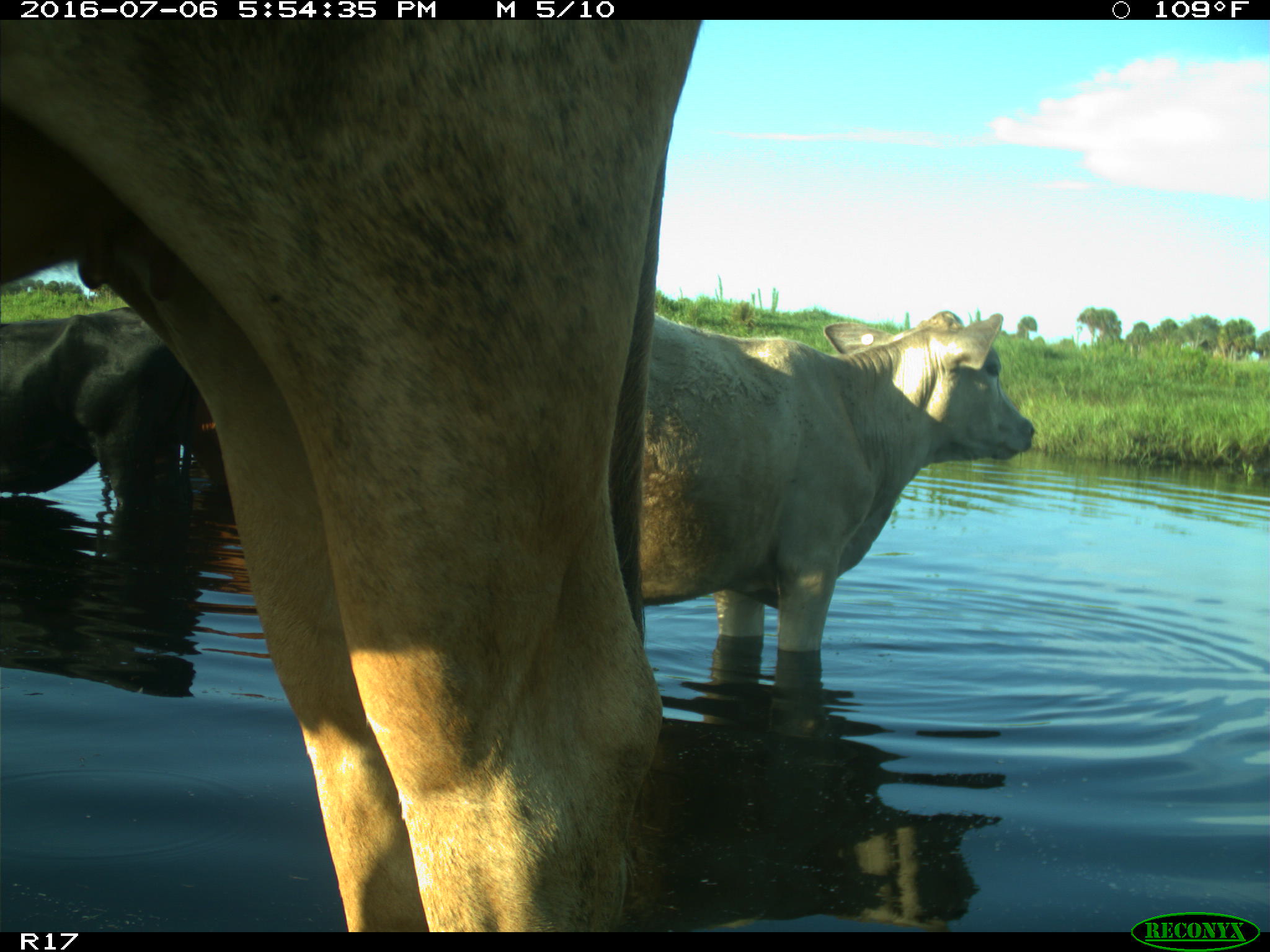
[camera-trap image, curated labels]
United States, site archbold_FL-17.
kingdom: Animalia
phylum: Chordata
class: Mammalia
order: Artiodactyla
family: Bovidae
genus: Bos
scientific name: Bos taurus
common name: domestic cow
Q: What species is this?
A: Bos taurus (domestic cow).